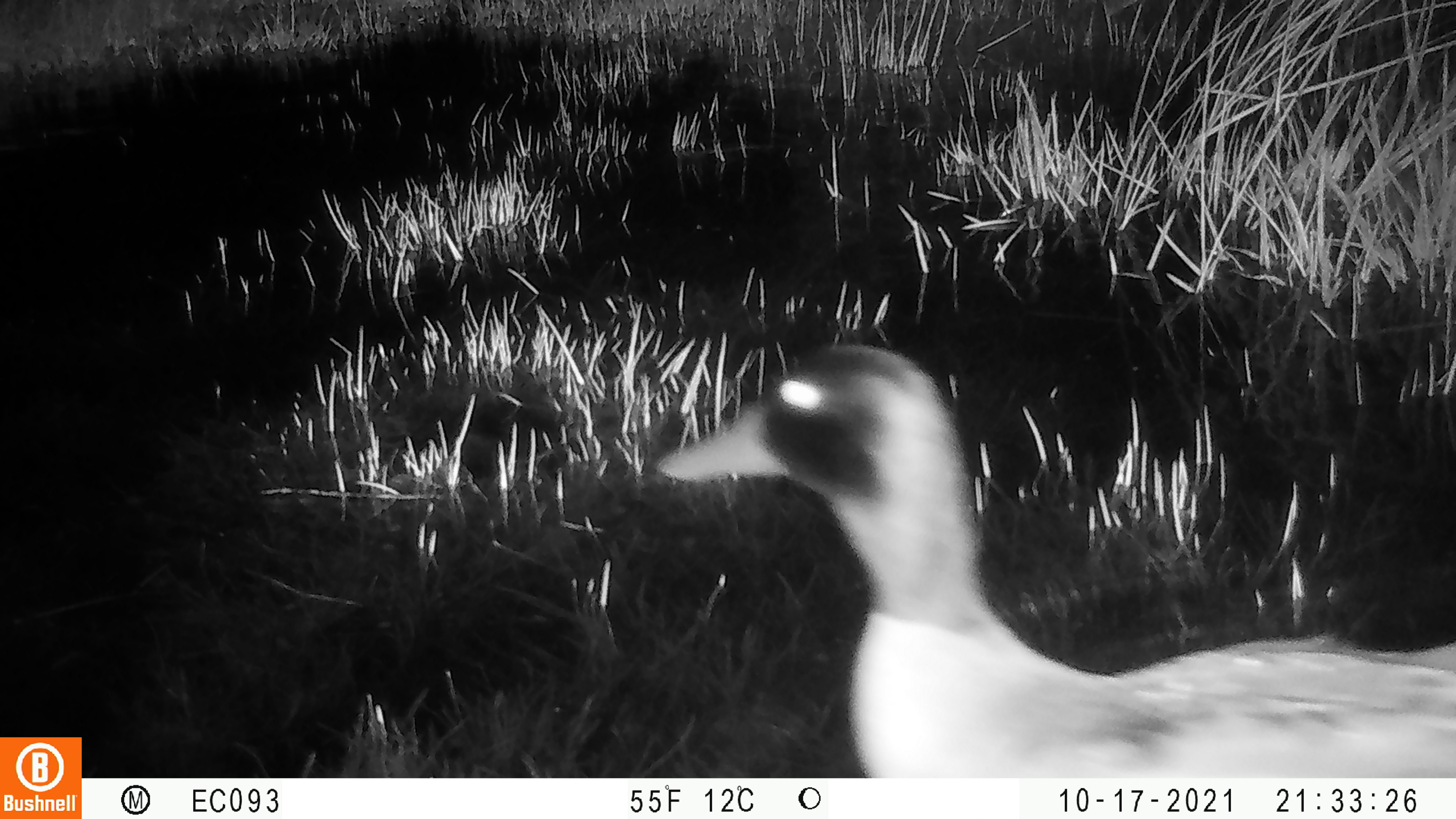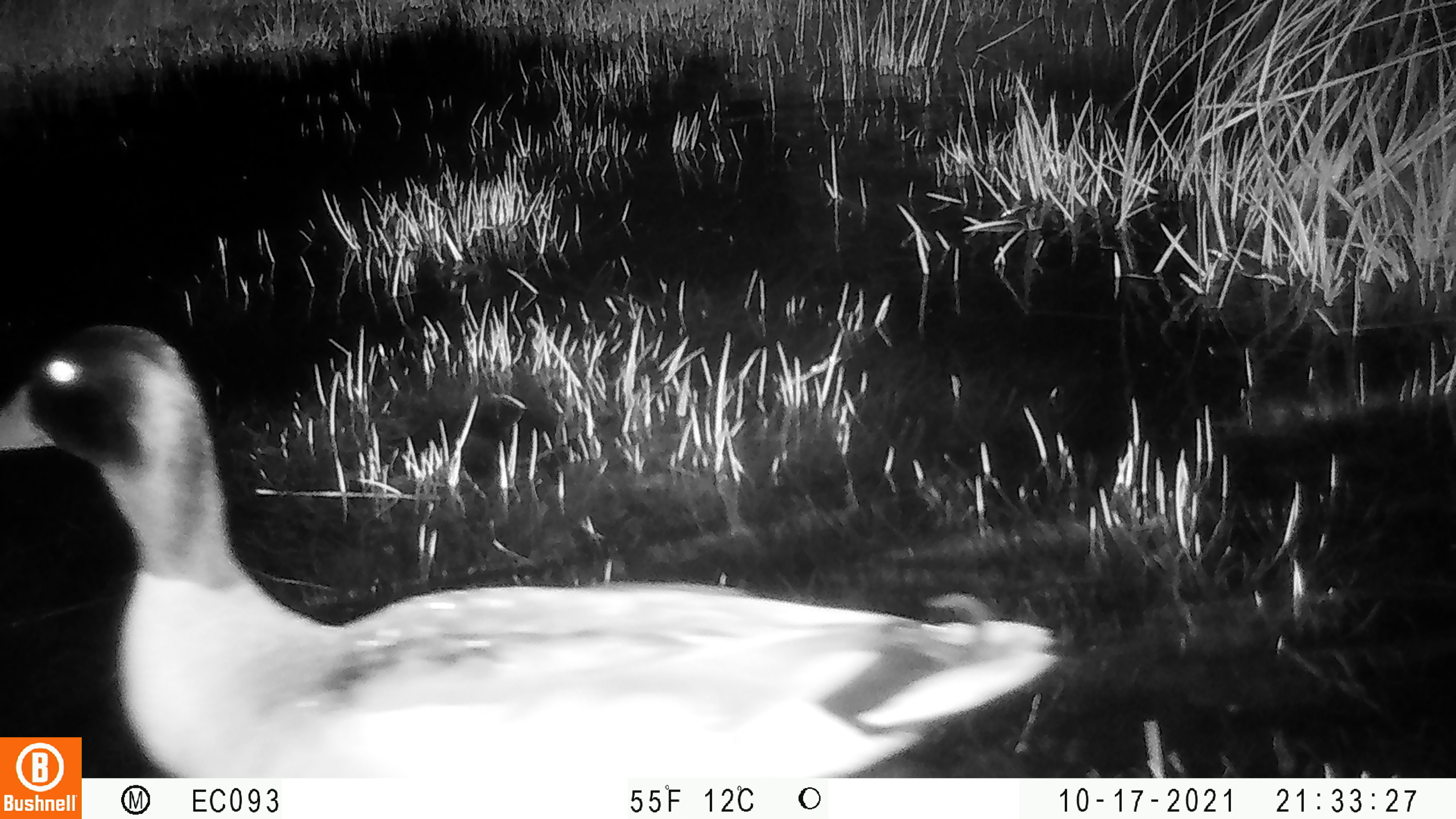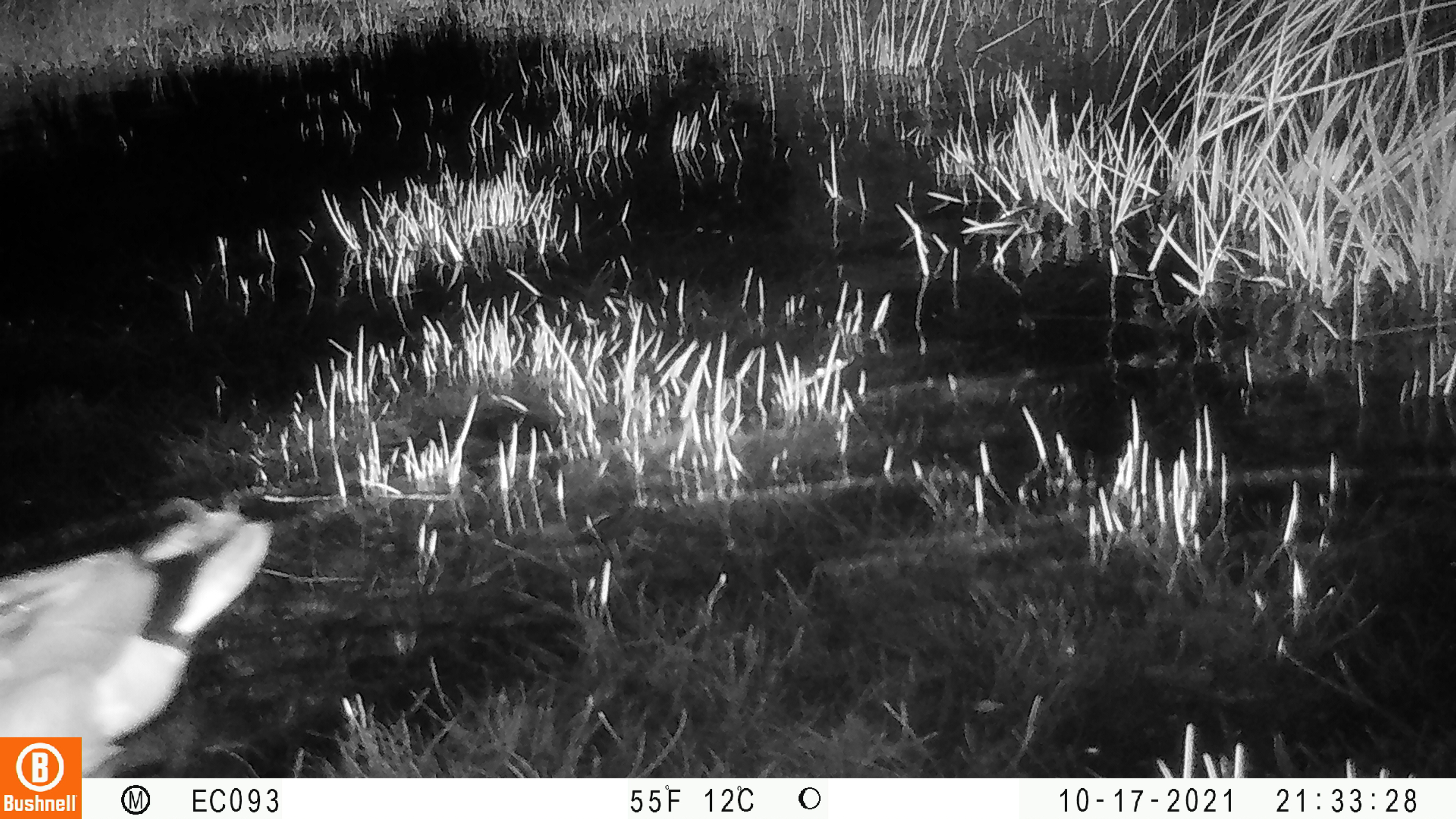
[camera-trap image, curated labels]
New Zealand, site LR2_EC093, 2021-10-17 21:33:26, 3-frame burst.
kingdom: Animalia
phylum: Chordata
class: Aves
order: Anseriformes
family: Anatidae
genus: Anas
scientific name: Anas platyrhynchos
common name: mallard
Mallard (Anas platyrhynchos).